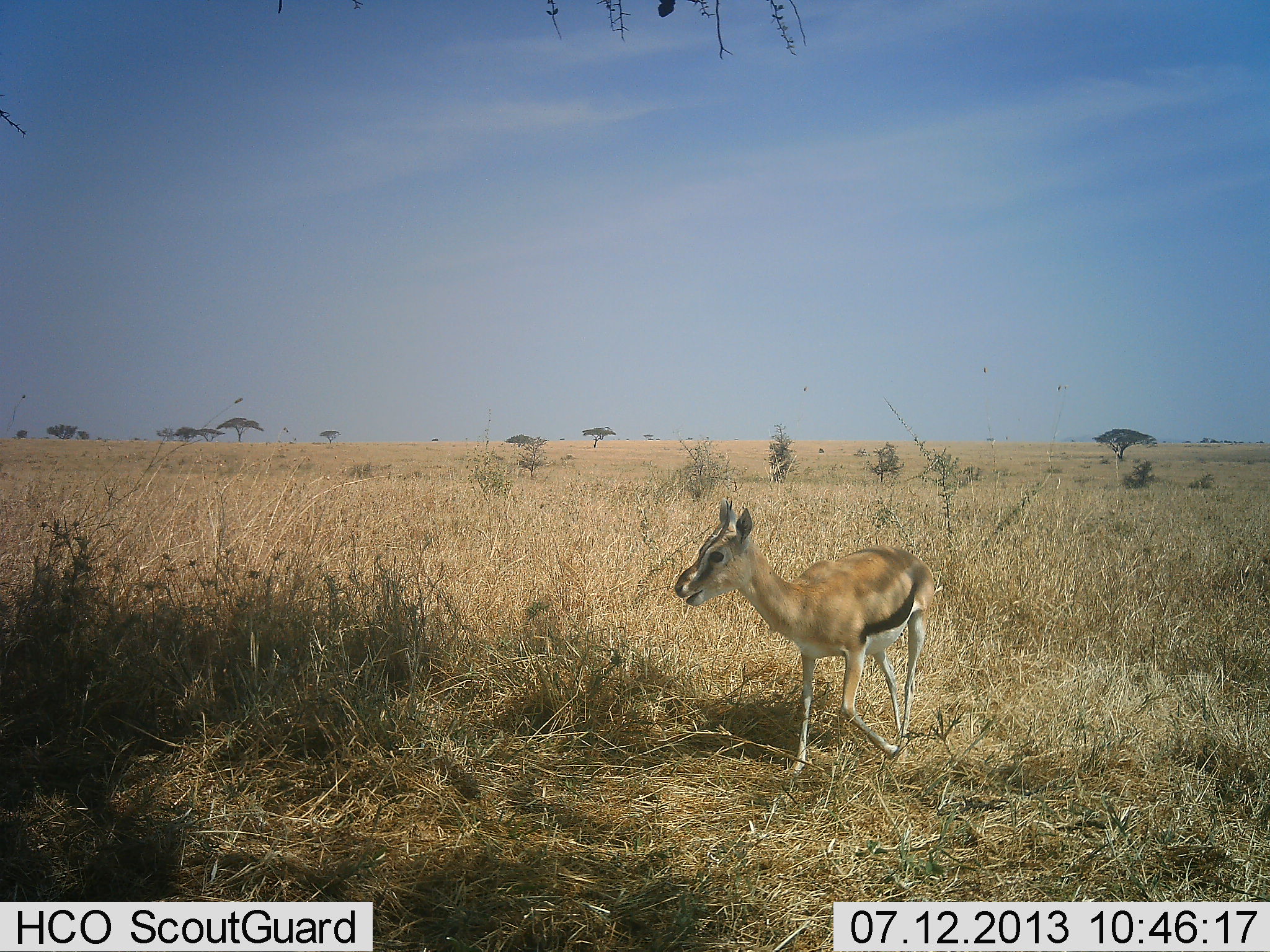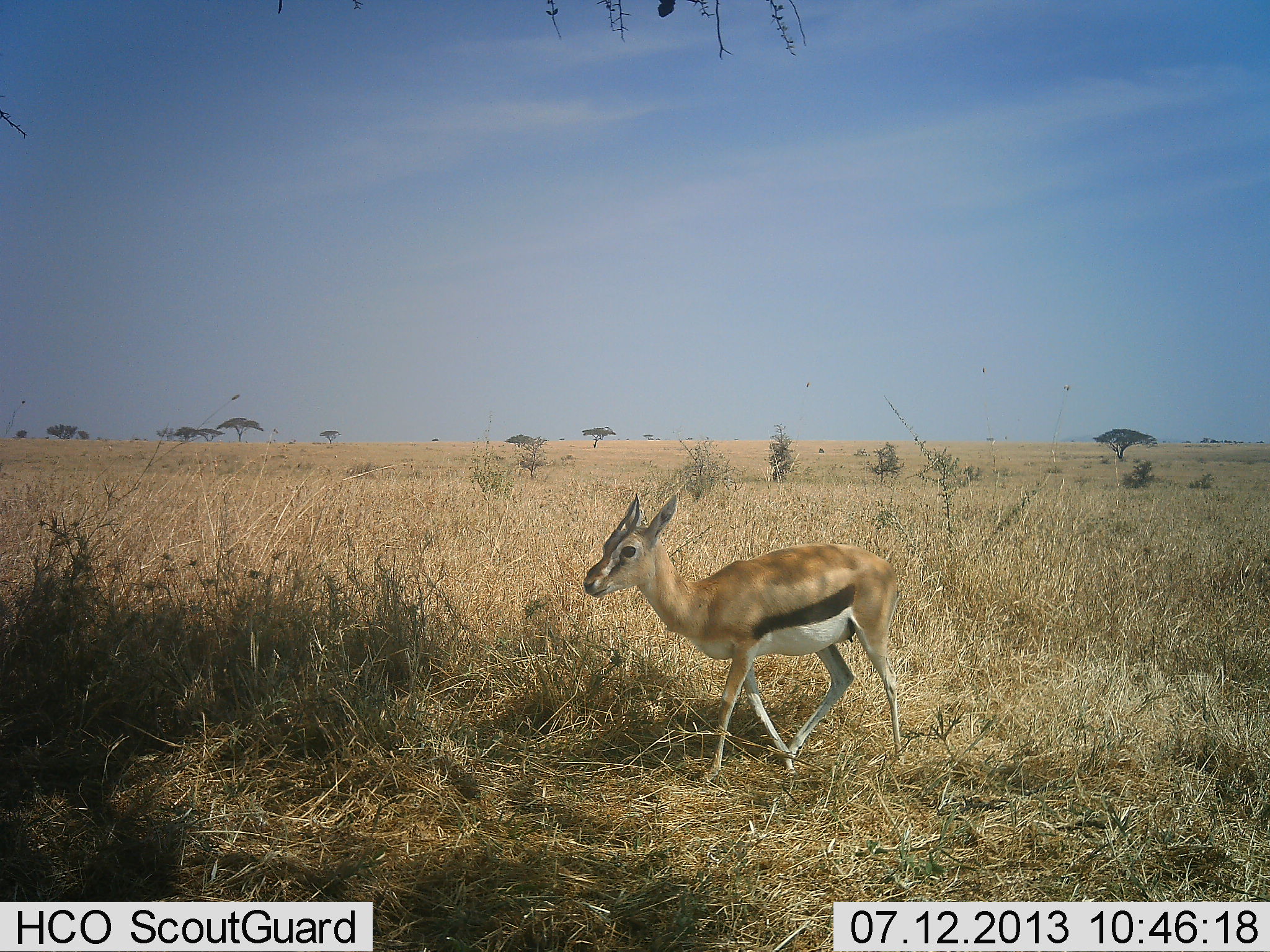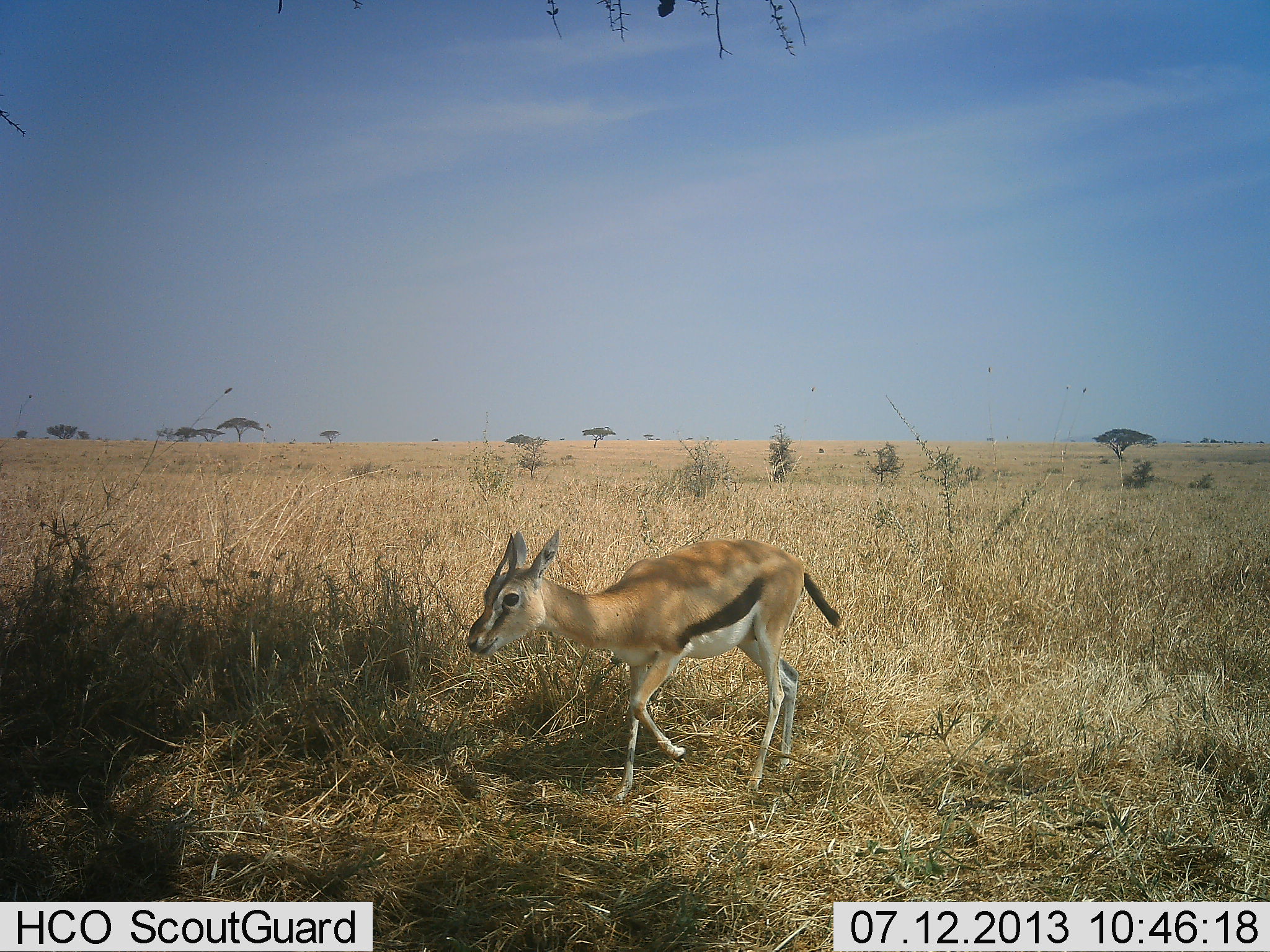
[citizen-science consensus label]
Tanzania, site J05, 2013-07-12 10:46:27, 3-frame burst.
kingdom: Animalia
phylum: Chordata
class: Mammalia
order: Artiodactyla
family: Bovidae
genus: Eudorcas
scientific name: Eudorcas thomsonii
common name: thomson's gazelle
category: gazellethomsons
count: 1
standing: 8%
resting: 0%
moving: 92%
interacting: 0%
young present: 4%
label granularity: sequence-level